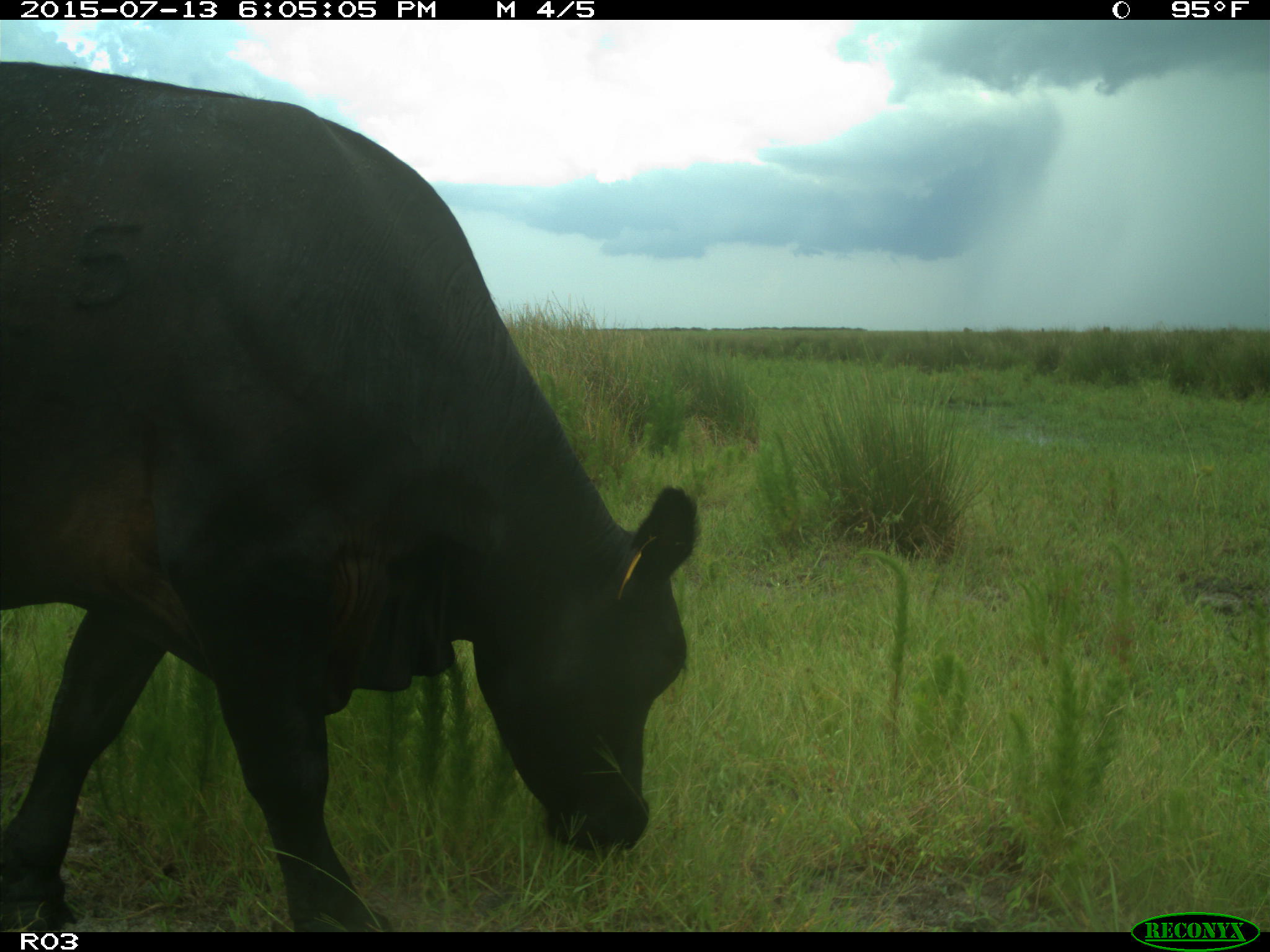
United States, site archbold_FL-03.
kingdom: Animalia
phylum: Chordata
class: Mammalia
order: Artiodactyla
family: Bovidae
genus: Bos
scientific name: Bos taurus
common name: domestic cow